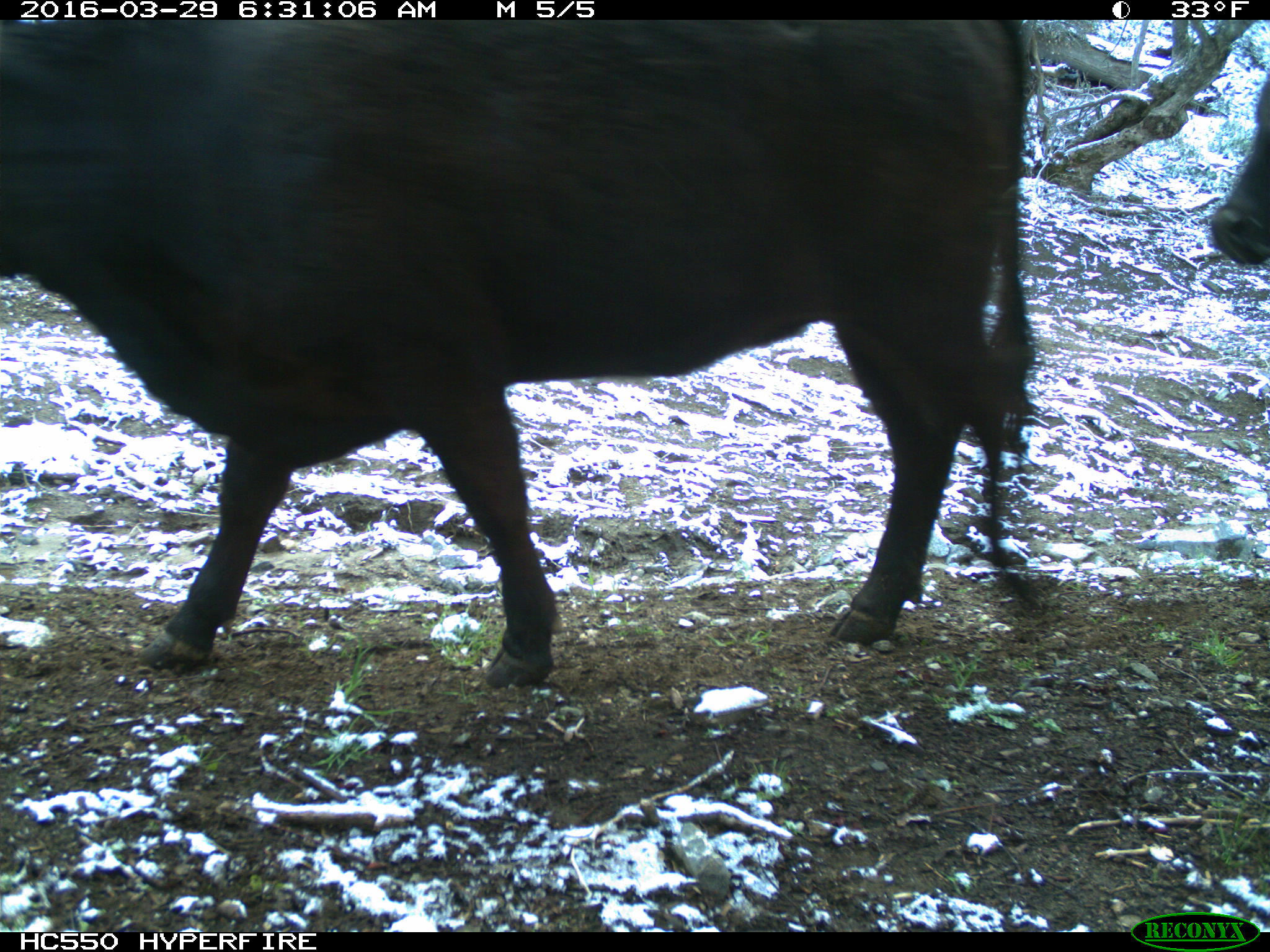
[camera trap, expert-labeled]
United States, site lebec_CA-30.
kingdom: Animalia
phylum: Chordata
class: Mammalia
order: Artiodactyla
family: Bovidae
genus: Bos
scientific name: Bos taurus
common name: domestic cow